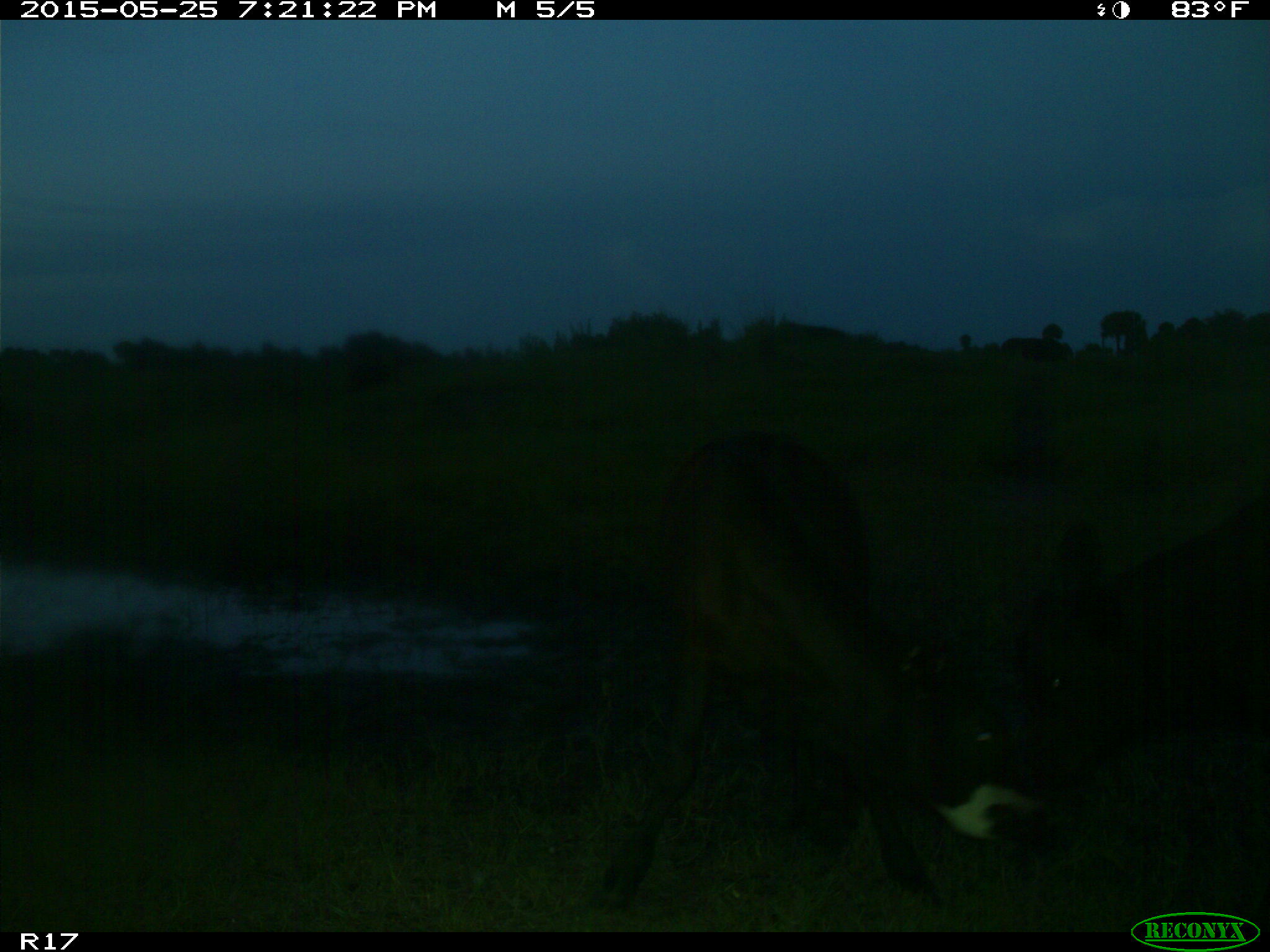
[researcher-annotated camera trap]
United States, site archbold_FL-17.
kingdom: Animalia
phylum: Chordata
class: Mammalia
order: Artiodactyla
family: Bovidae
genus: Bos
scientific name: Bos taurus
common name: domestic cow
Bos taurus (domestic cow).